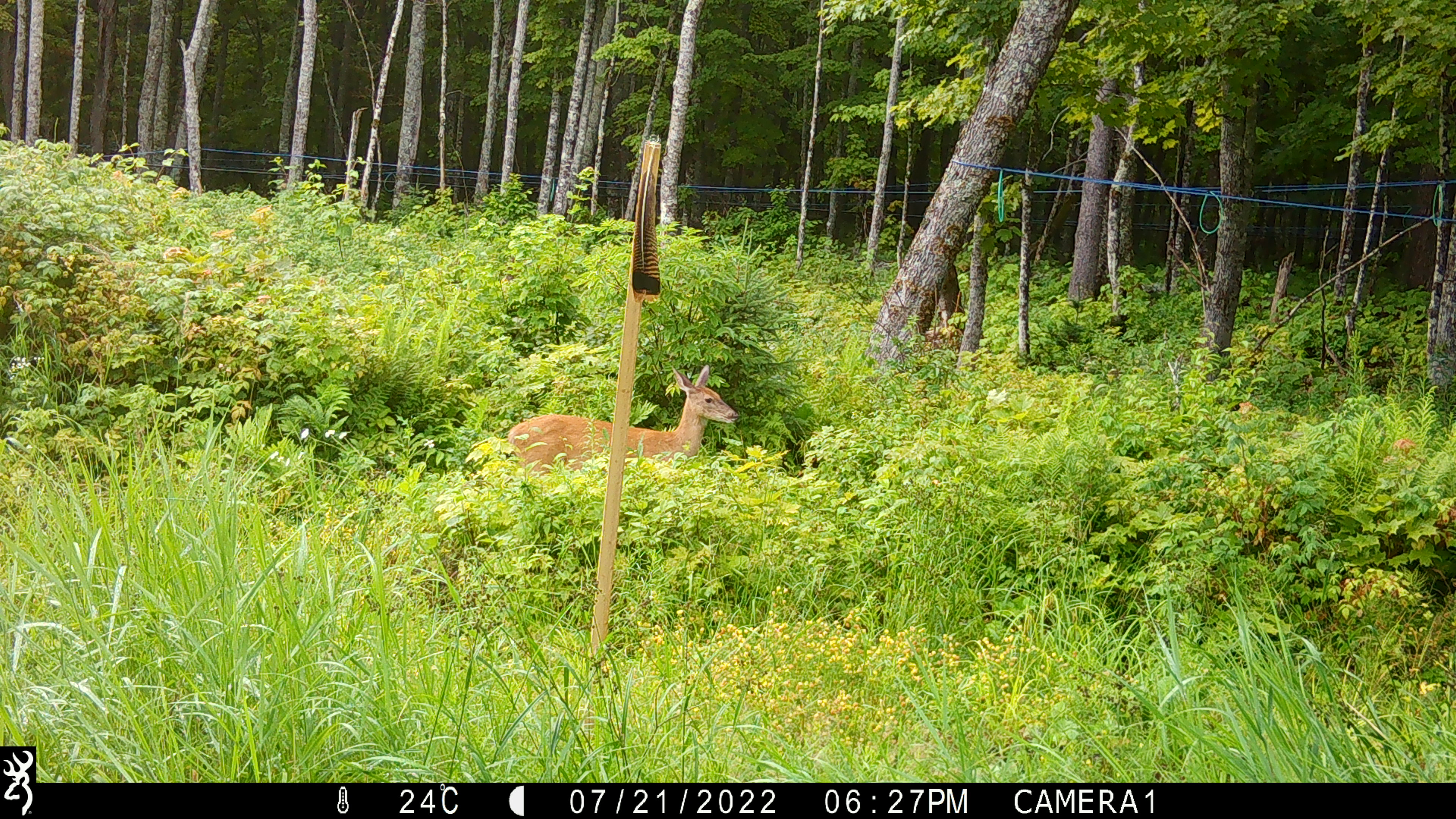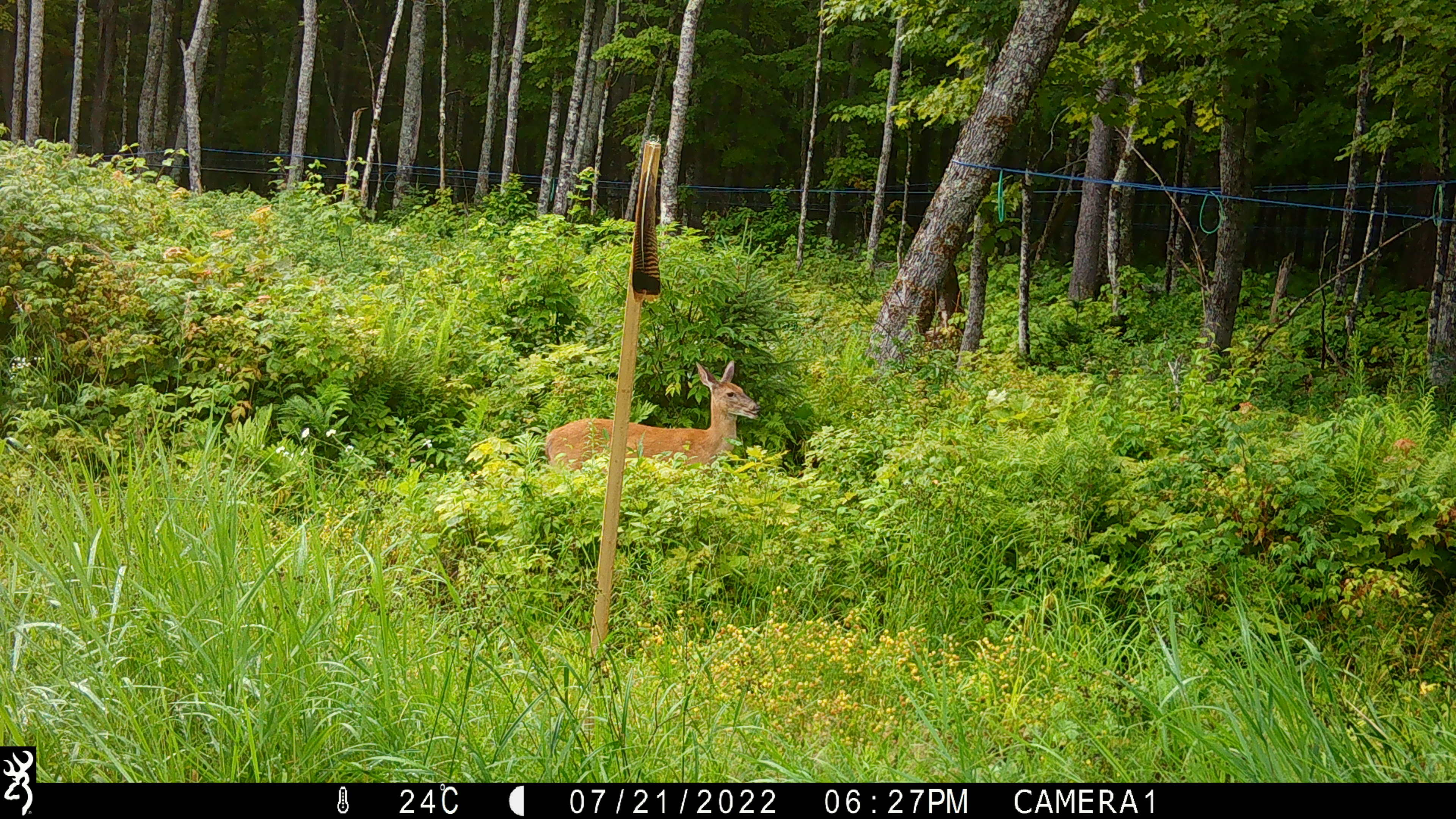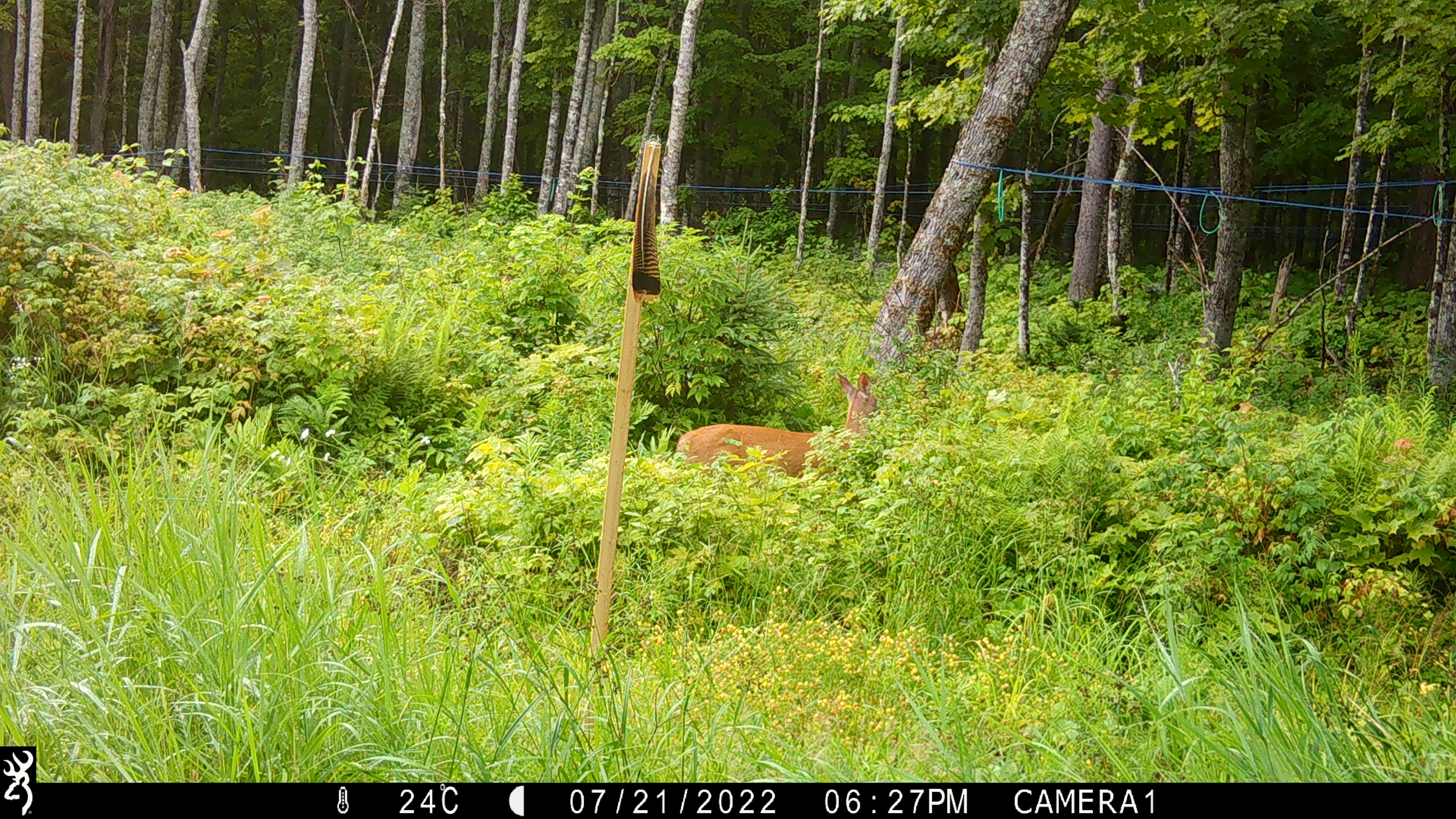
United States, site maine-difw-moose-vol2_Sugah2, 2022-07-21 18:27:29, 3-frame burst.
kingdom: Animalia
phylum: Chordata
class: Mammalia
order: Artiodactyla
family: Cervidae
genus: Odocoileus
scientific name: Odocoileus virginianus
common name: white-tailed deer